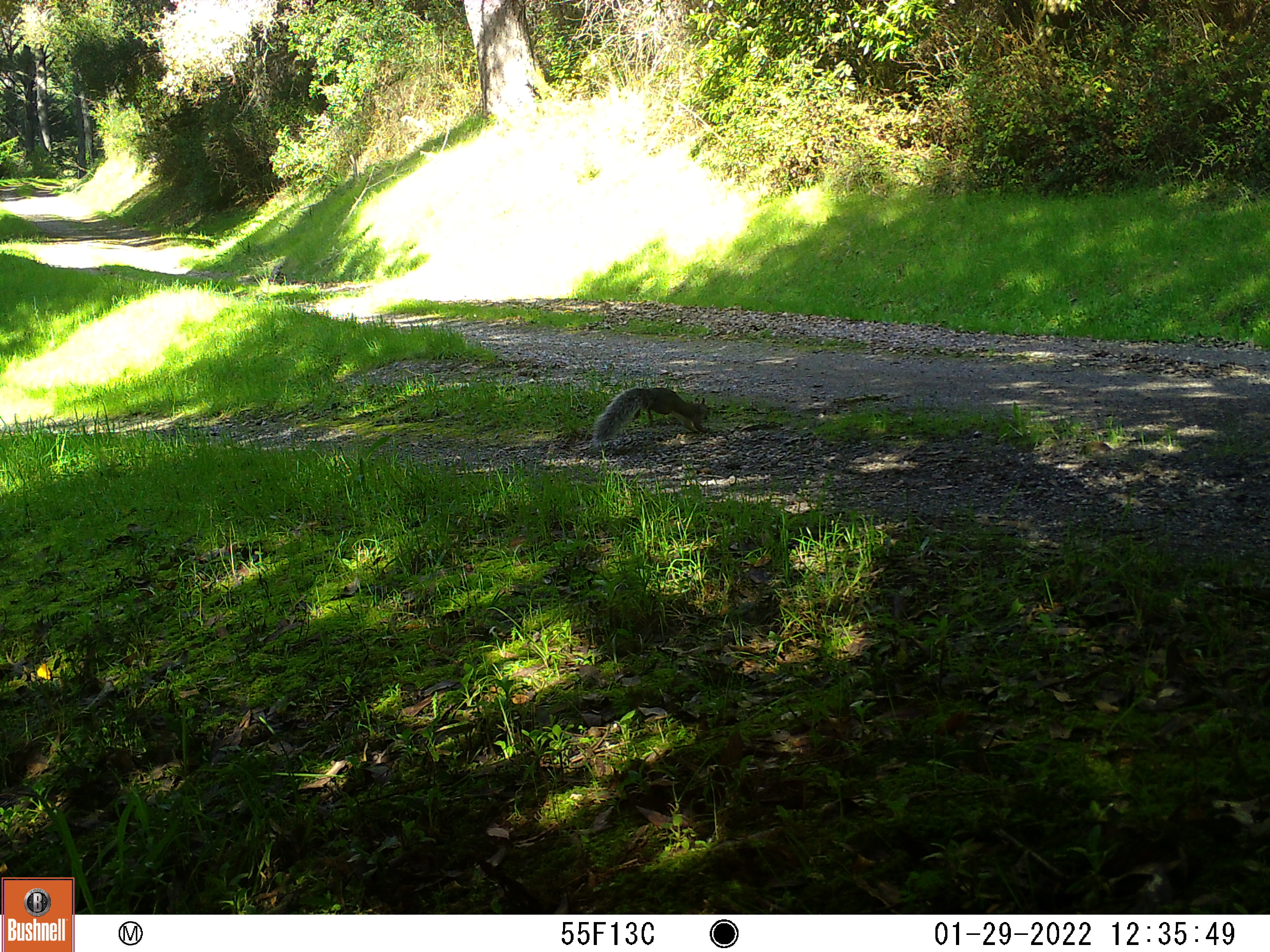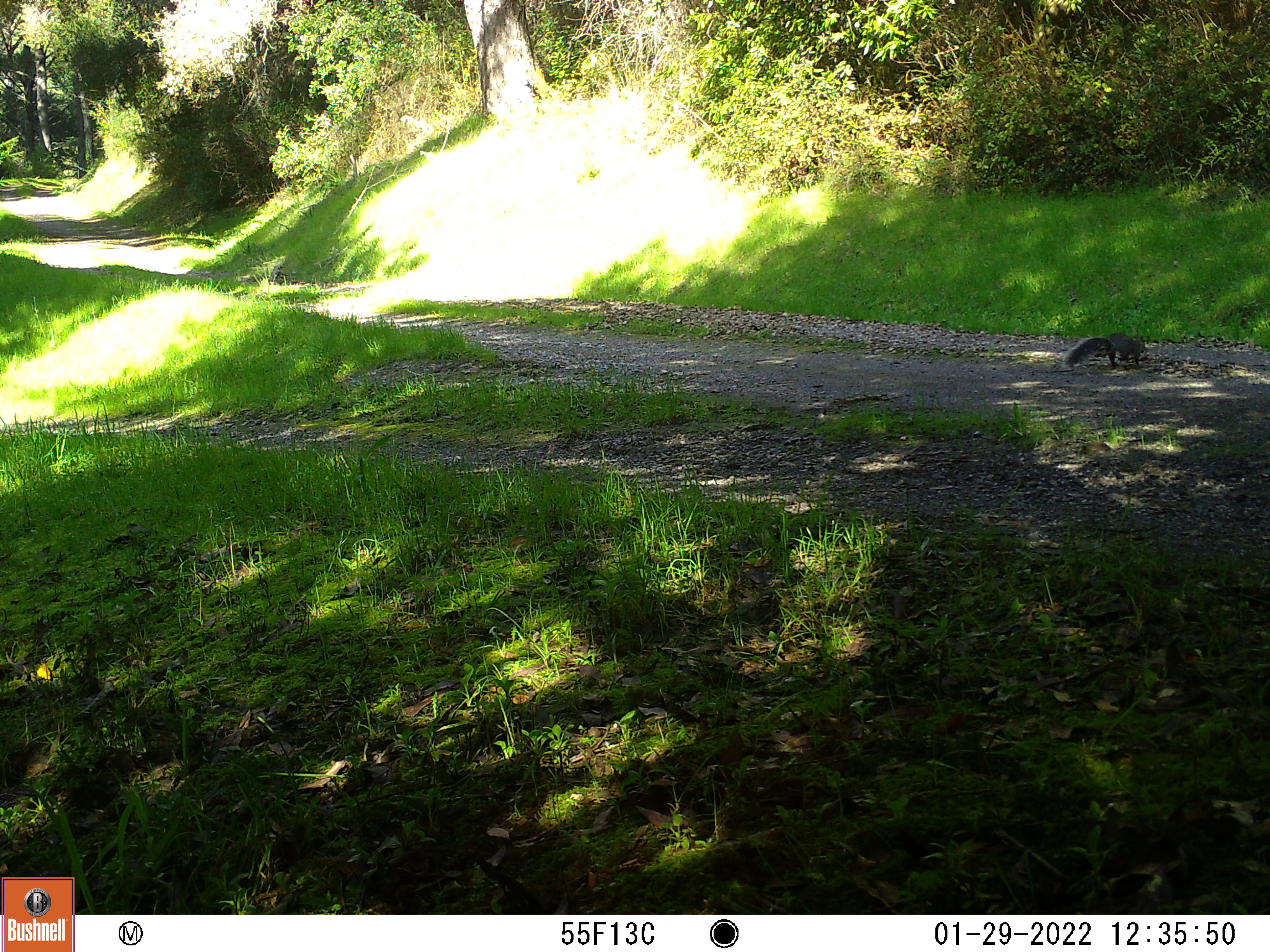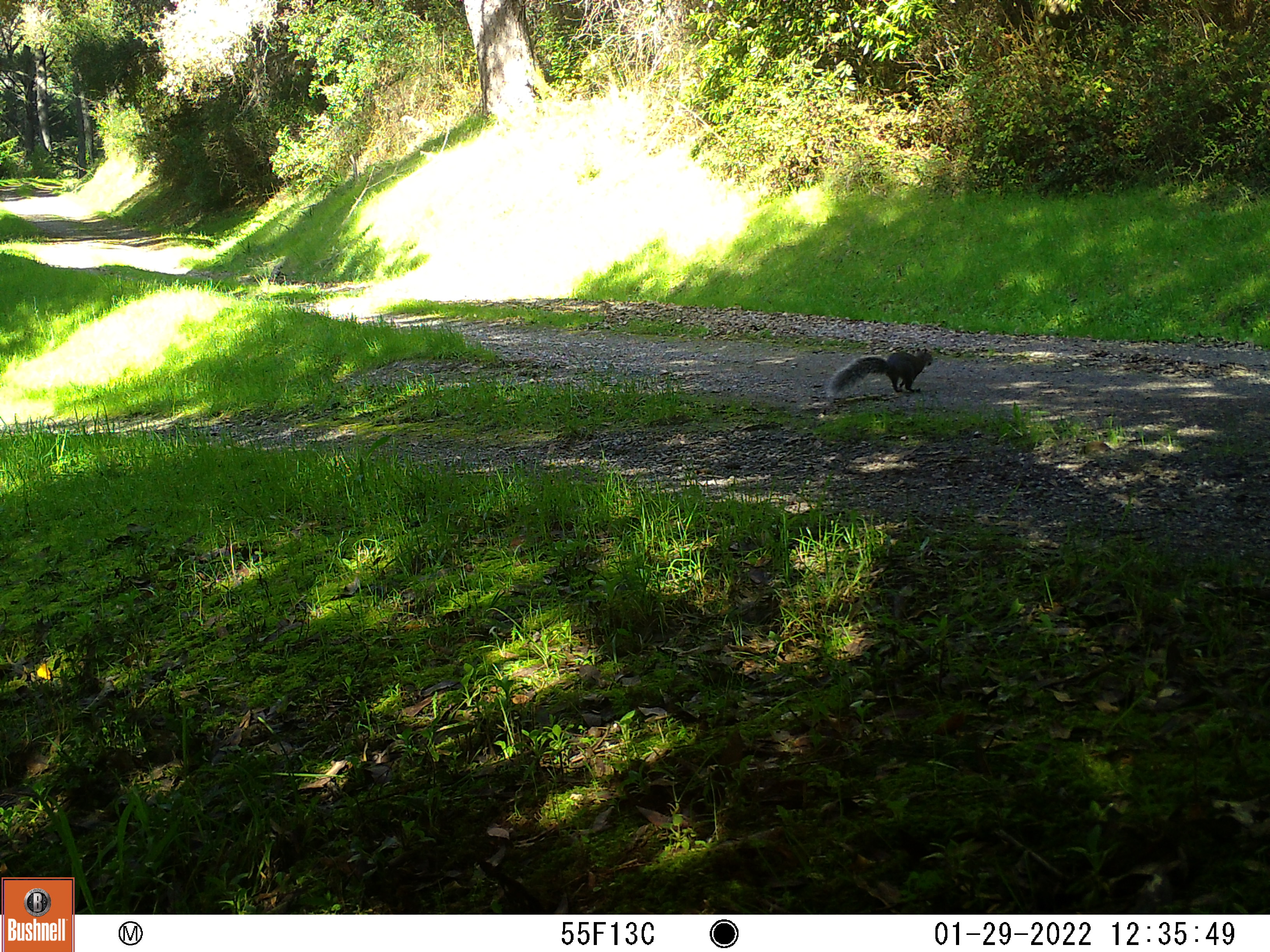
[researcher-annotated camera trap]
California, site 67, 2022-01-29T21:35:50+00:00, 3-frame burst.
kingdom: Animalia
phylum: Chordata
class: Mammalia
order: Rodentia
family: Sciuridae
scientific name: Sciuridae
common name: squirrel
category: unknown squirrel